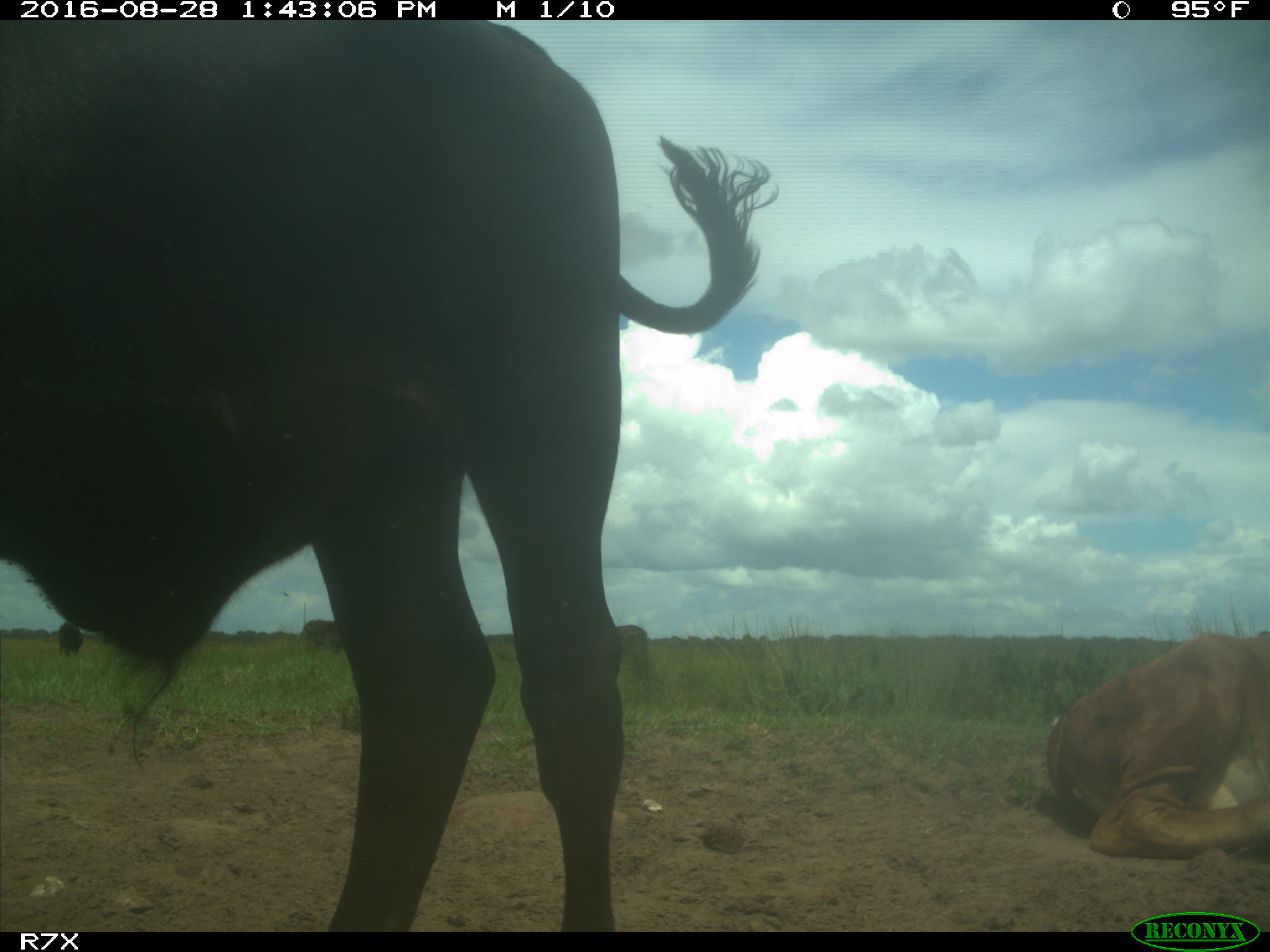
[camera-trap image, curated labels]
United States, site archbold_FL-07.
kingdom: Animalia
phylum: Chordata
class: Mammalia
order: Artiodactyla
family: Bovidae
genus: Bos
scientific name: Bos taurus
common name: domestic cow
Bos taurus (domestic cow).